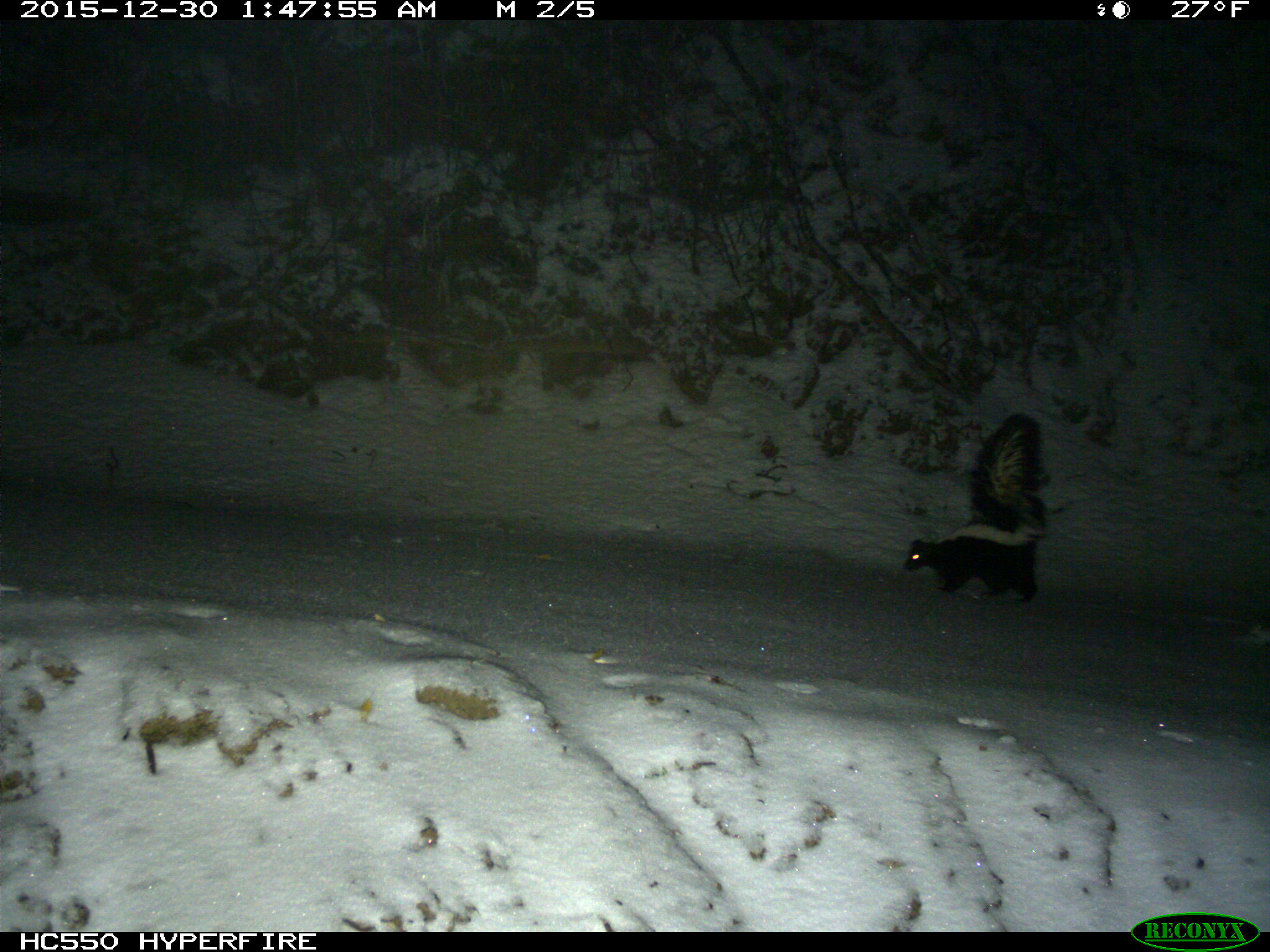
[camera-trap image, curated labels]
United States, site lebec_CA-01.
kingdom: Animalia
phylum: Chordata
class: Mammalia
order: Carnivora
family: Mephitidae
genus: Mephitis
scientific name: Mephitis mephitis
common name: striped skunk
Mephitis mephitis (striped skunk).